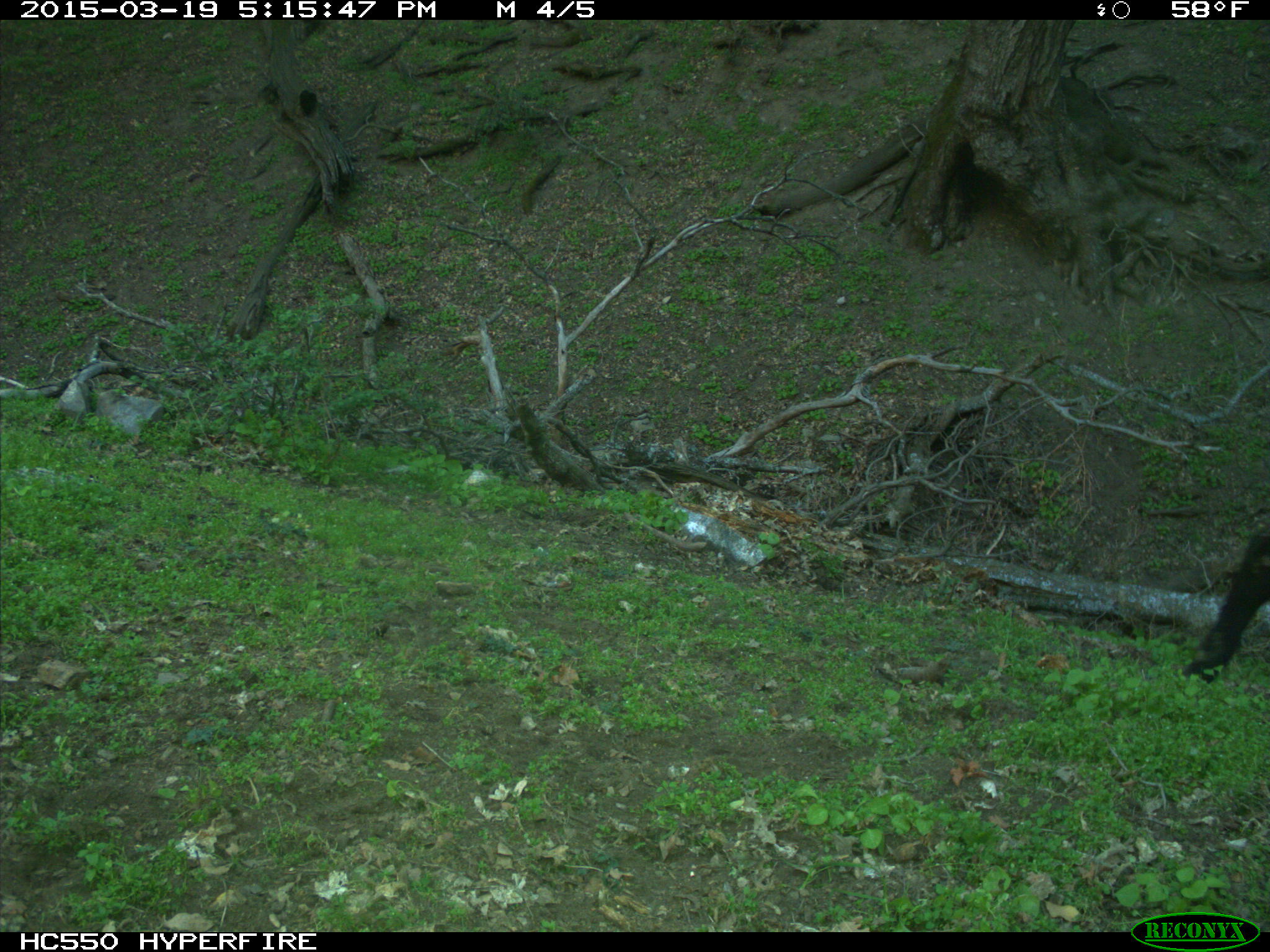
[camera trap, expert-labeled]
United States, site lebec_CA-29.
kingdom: Animalia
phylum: Chordata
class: Mammalia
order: Artiodactyla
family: Bovidae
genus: Bos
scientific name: Bos taurus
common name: domestic cow